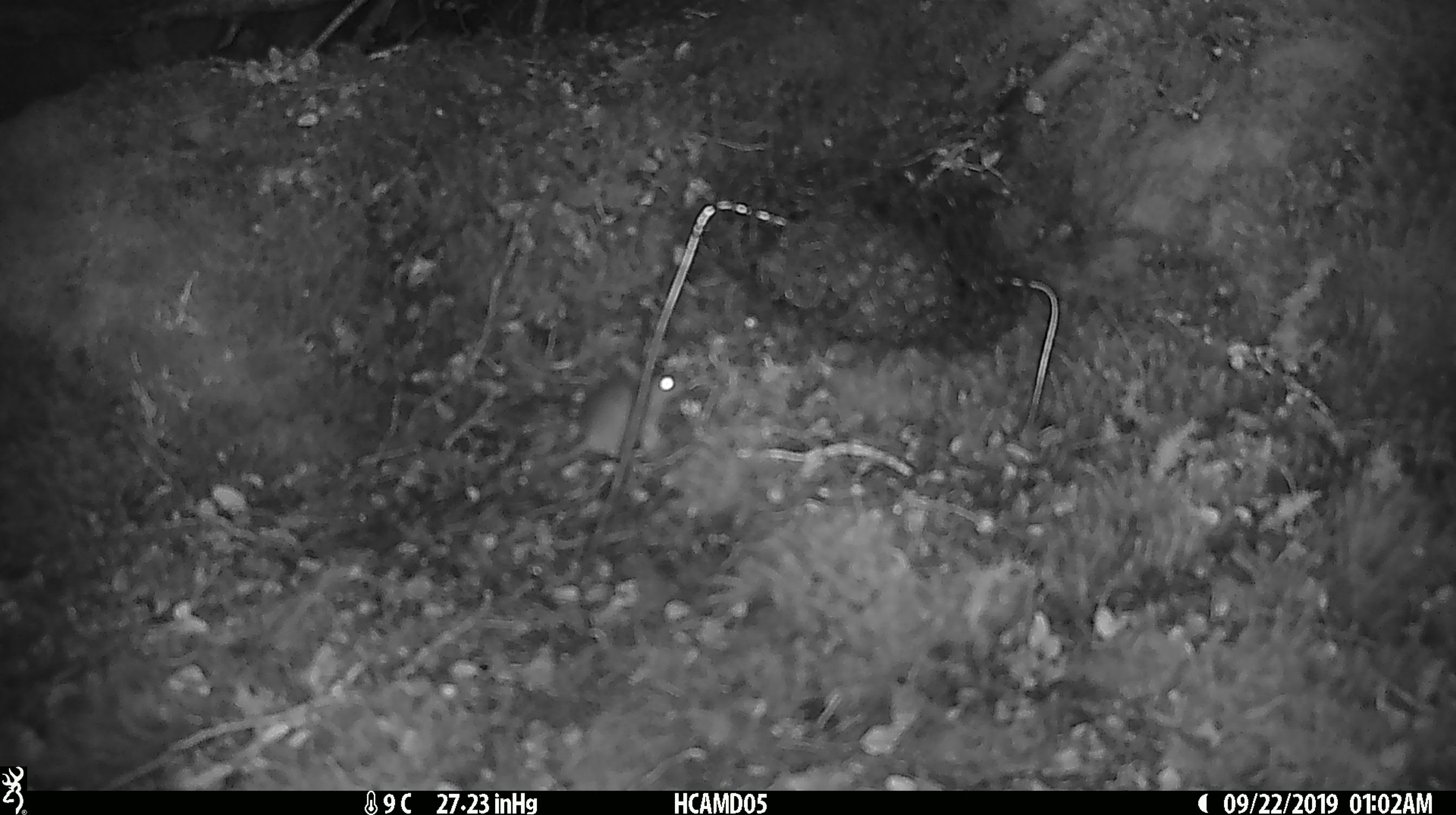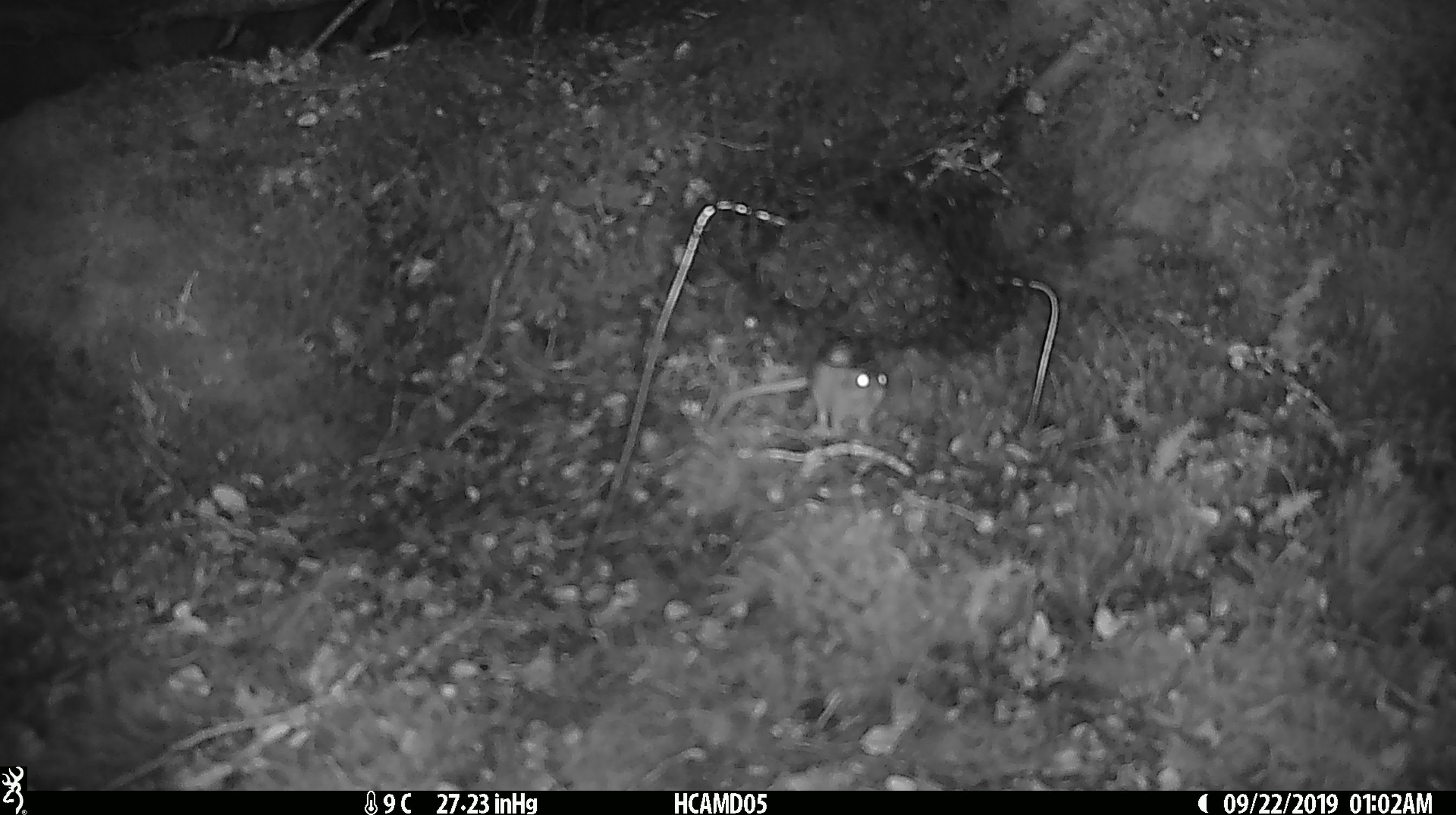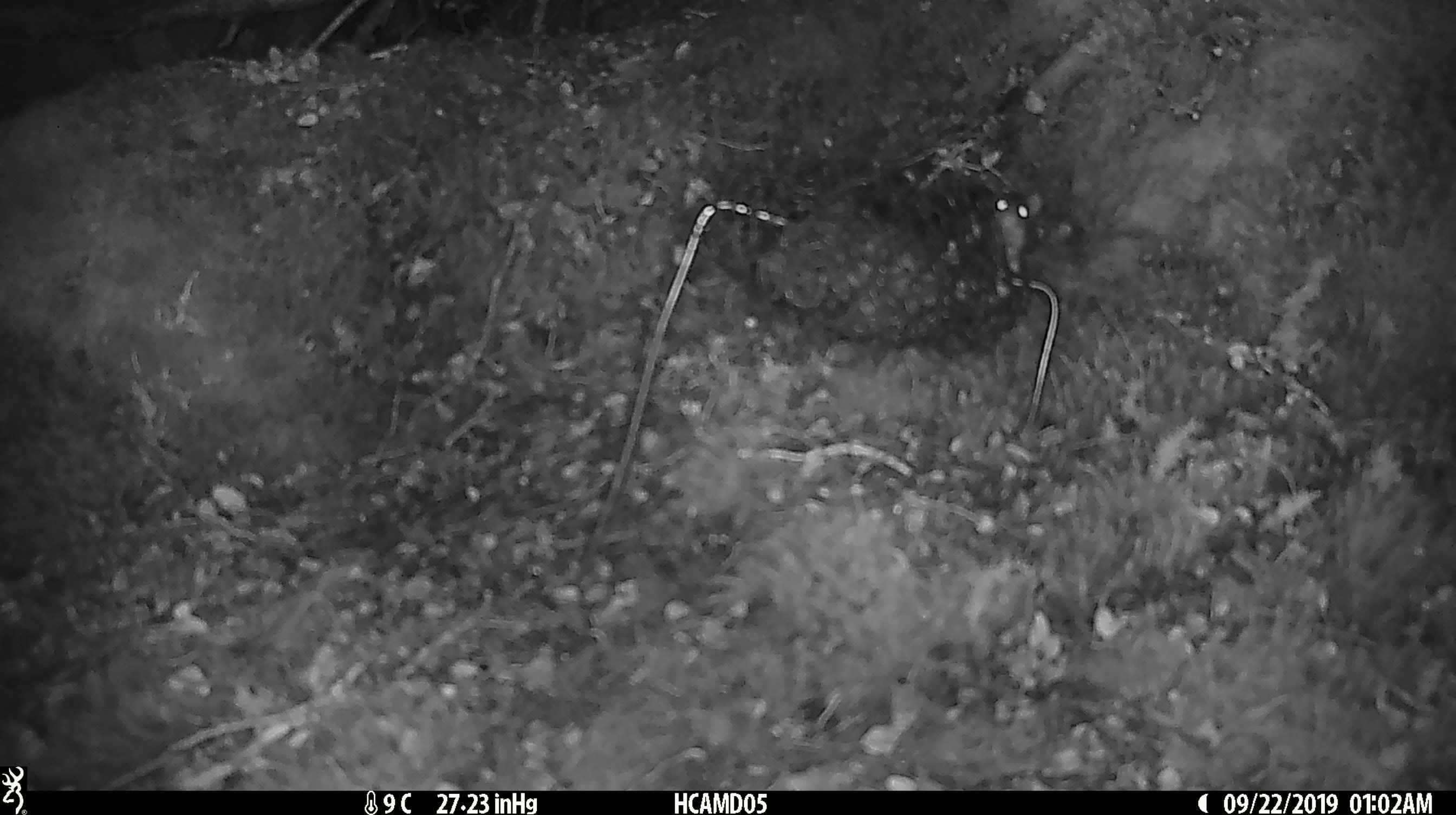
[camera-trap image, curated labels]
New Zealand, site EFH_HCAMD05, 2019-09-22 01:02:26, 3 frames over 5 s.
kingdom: Animalia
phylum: Chordata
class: Mammalia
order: Rodentia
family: Muridae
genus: Mus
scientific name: Mus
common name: mouse